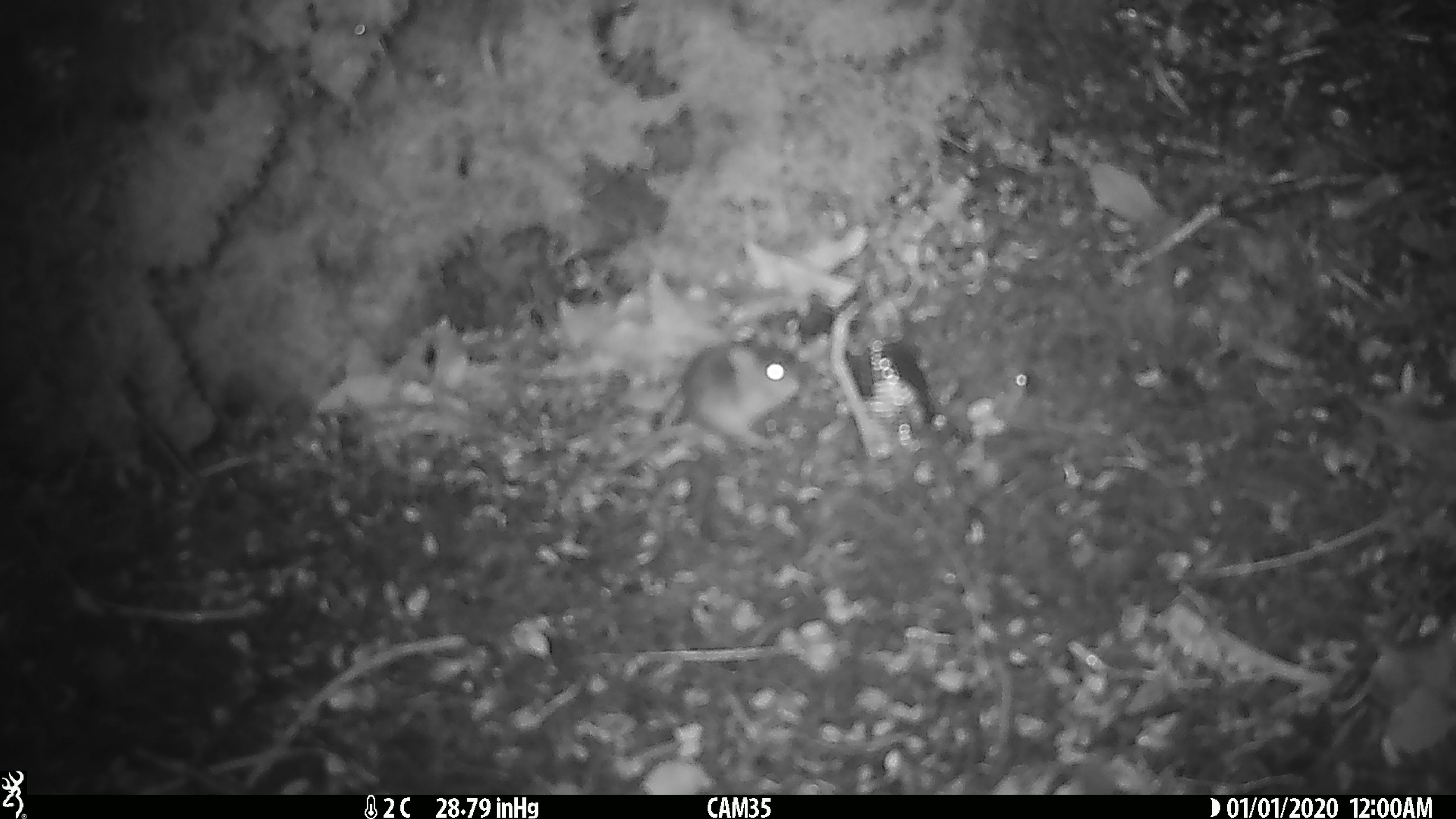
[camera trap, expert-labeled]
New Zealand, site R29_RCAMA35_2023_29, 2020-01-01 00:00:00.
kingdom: Animalia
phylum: Chordata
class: Mammalia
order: Rodentia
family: Muridae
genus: Mus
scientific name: Mus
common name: mouse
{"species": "mouse (Mus)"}